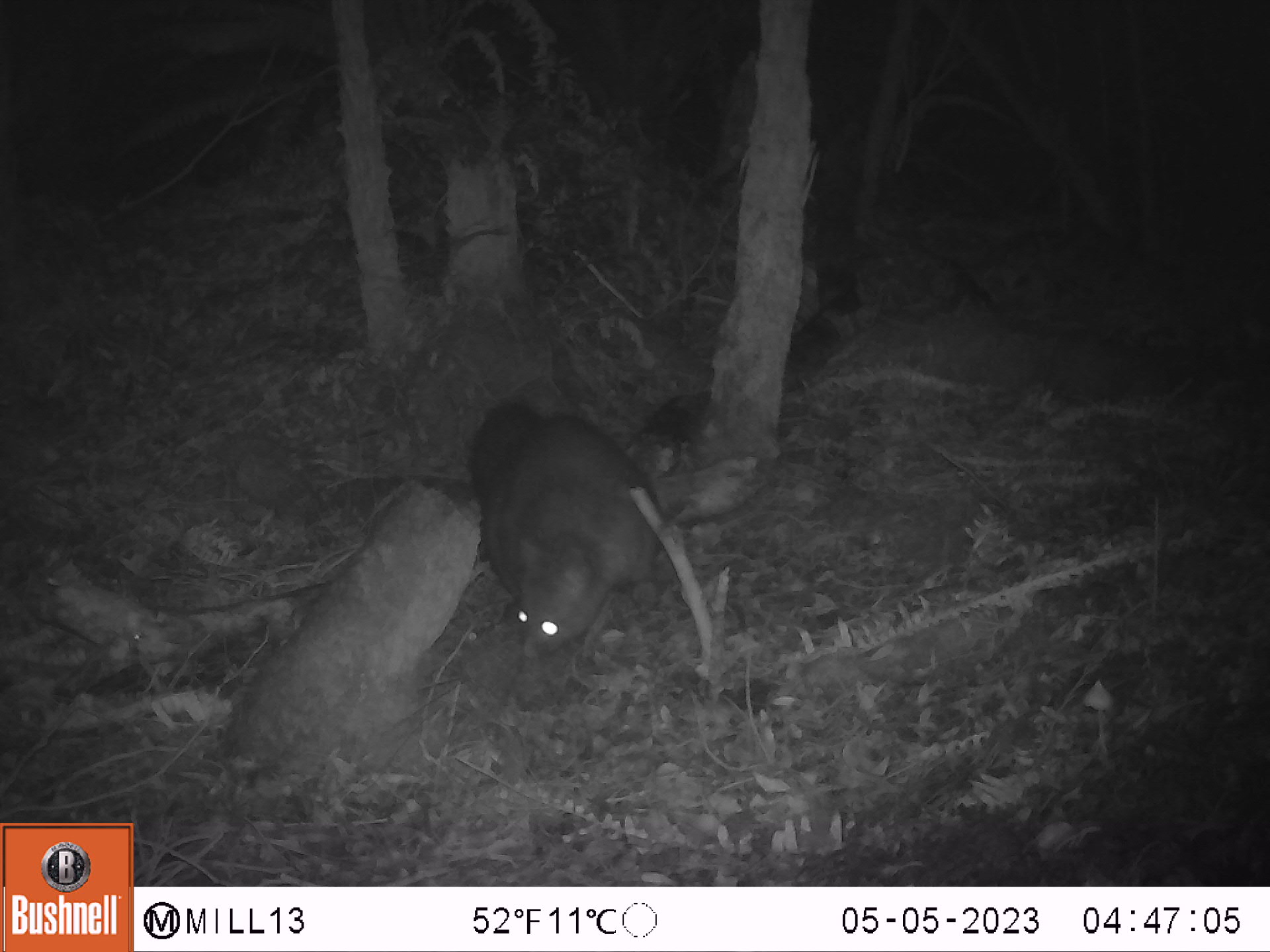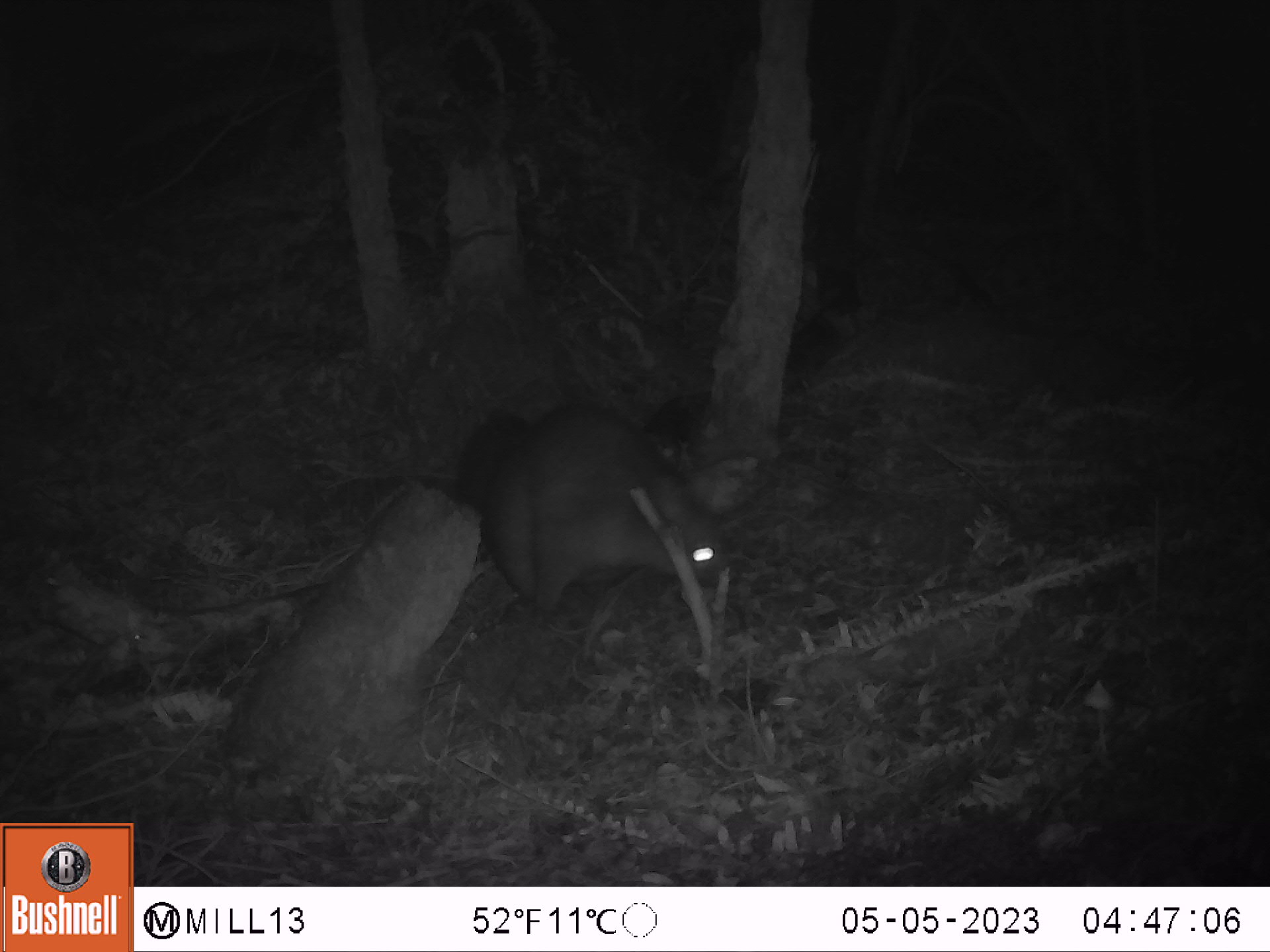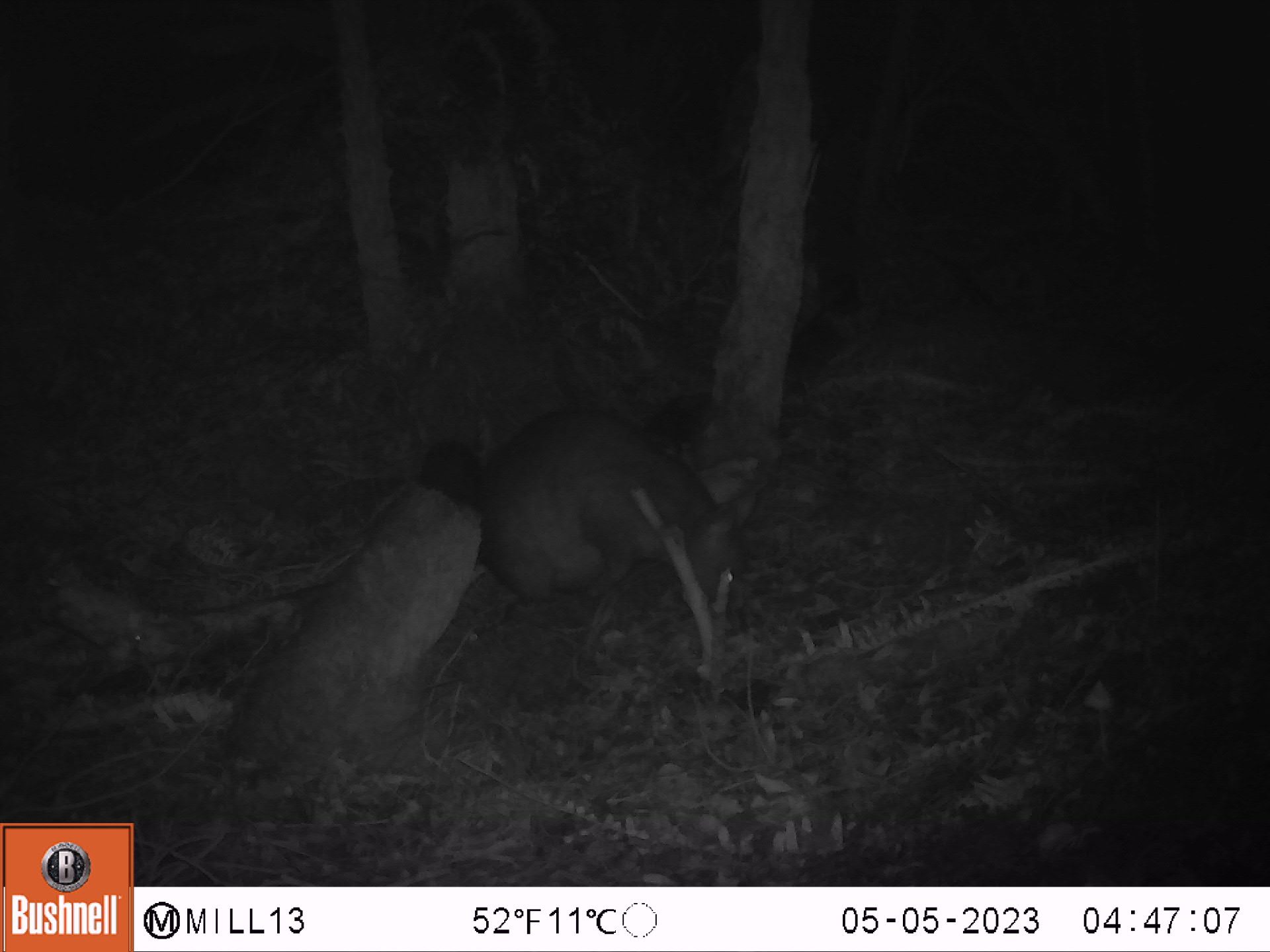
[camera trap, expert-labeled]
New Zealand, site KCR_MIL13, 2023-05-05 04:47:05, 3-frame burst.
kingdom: Animalia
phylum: Chordata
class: Mammalia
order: Diprotodontia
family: Phalangeridae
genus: Trichosurus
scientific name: Trichosurus vulpecula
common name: common brushtail possum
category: possum